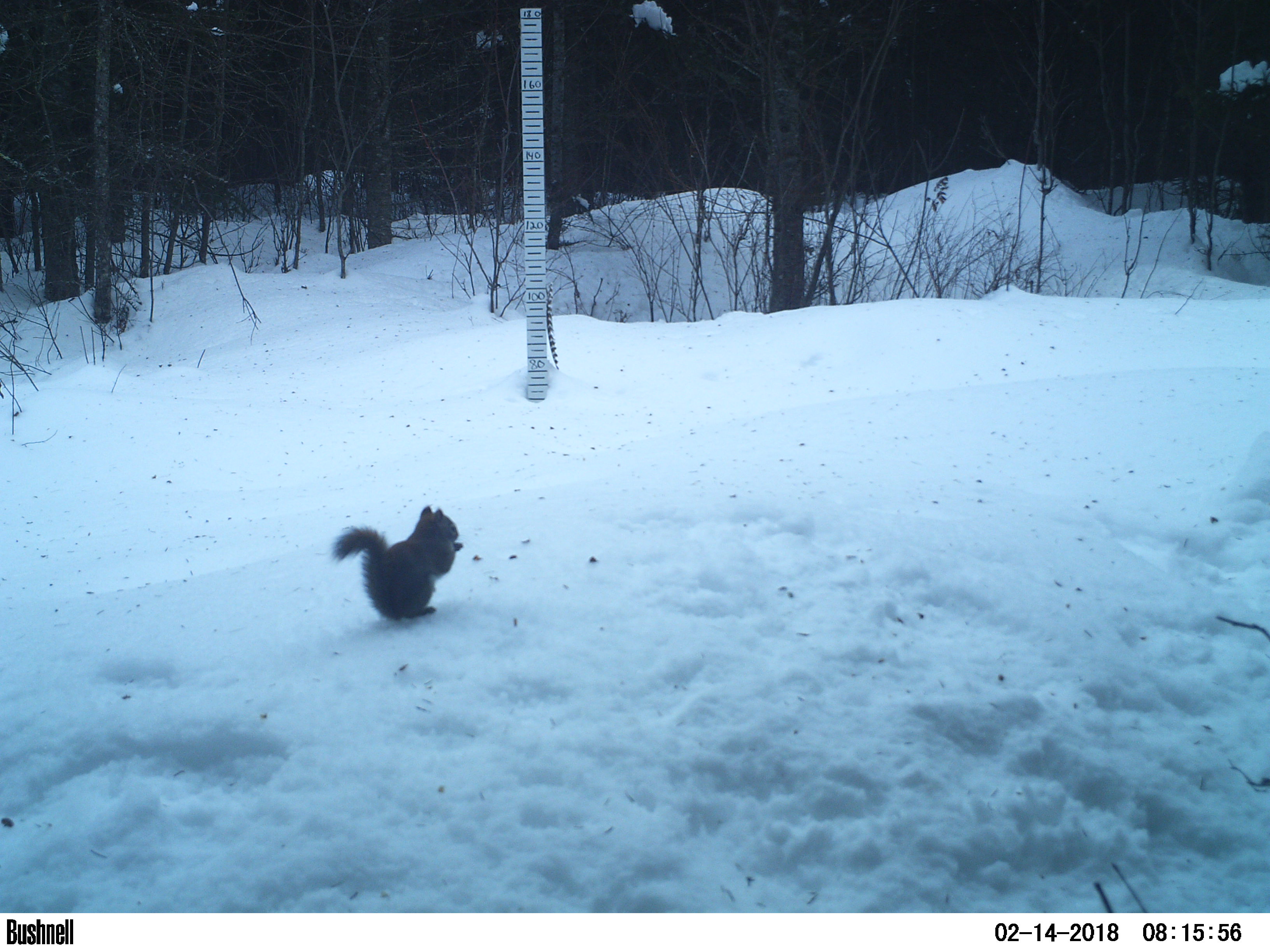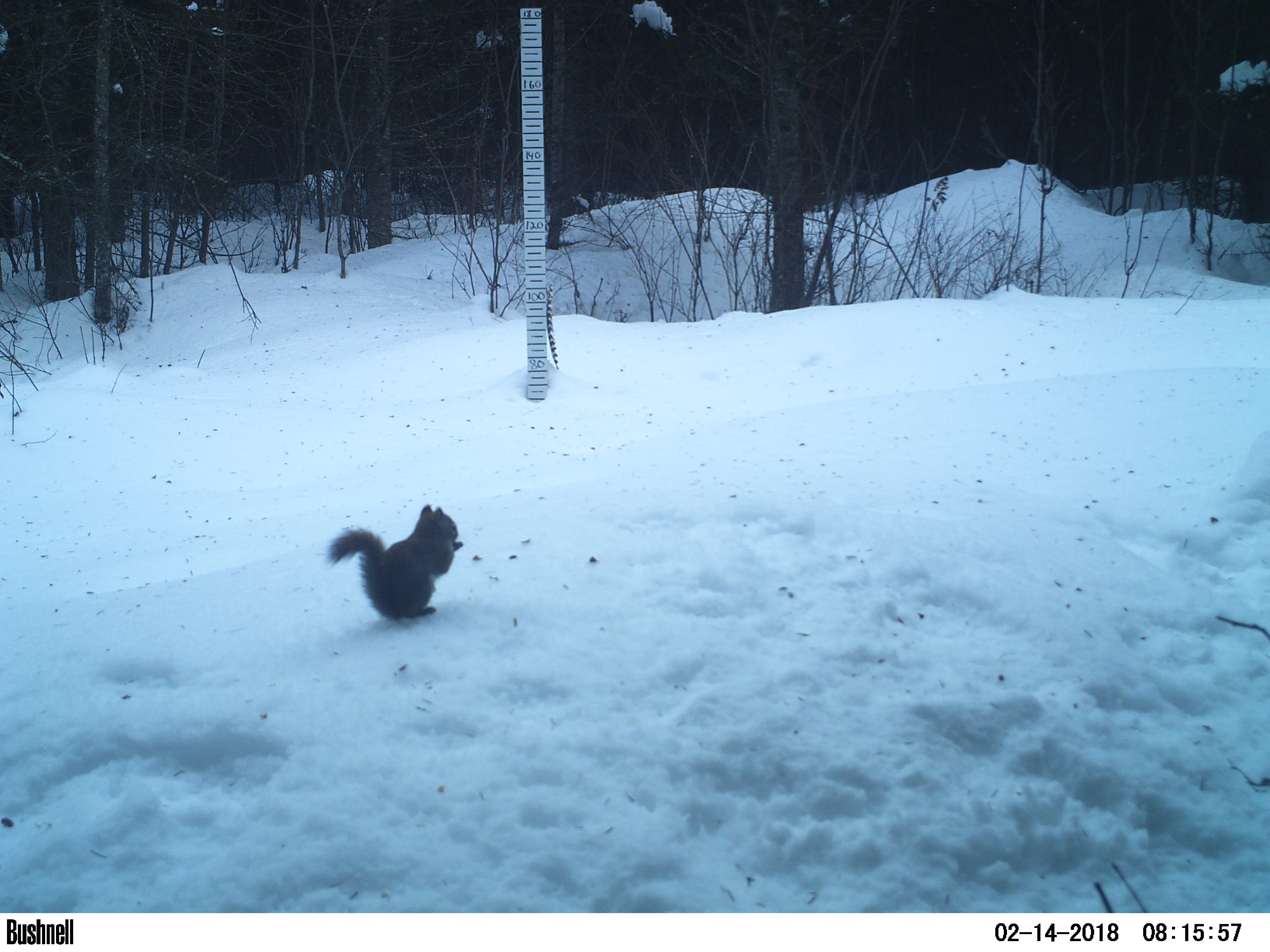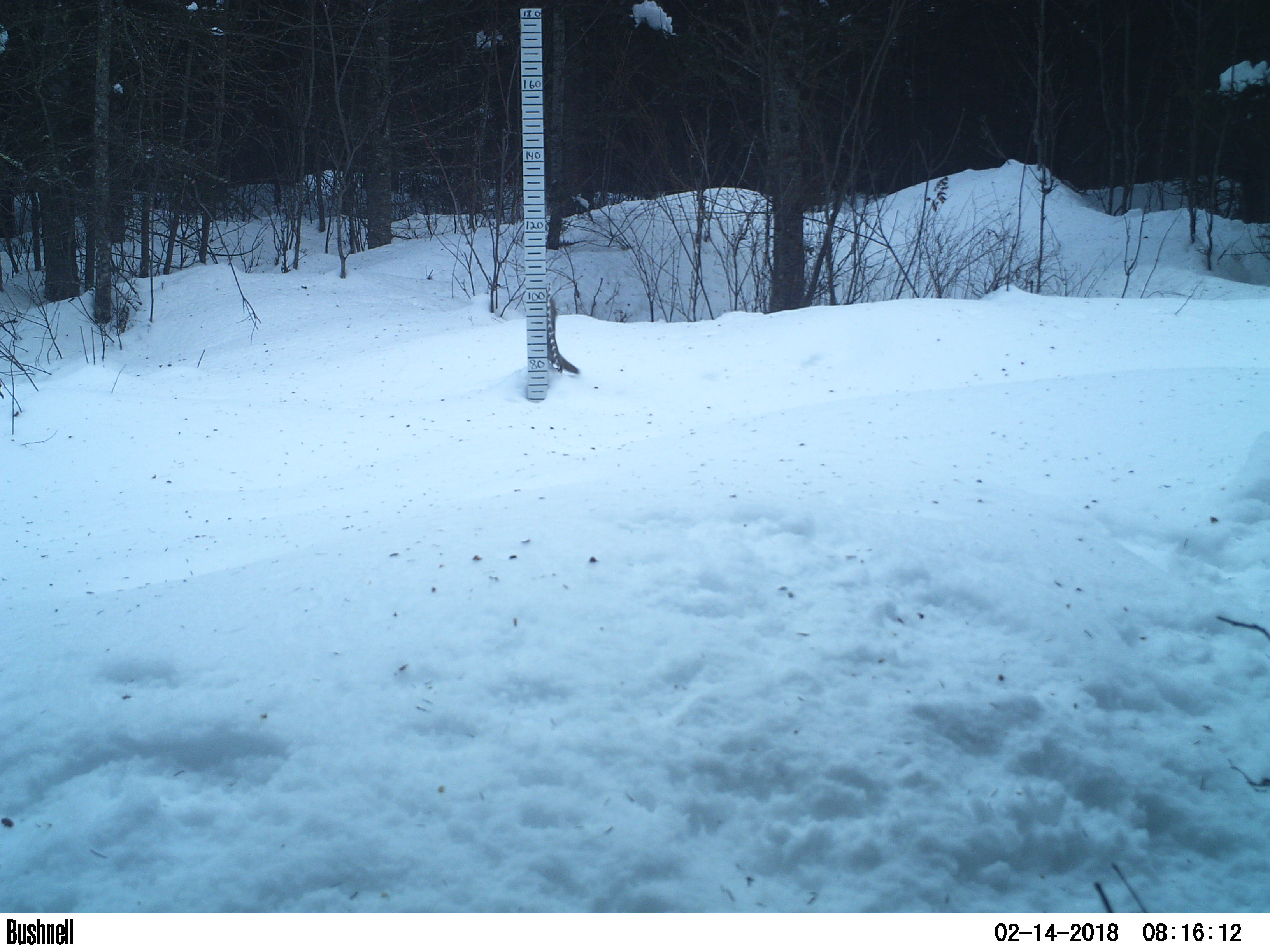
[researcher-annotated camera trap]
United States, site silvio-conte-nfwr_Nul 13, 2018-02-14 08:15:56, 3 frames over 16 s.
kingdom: Animalia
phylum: Chordata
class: Mammalia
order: Rodentia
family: Sciuridae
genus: Tamiasciurus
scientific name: Tamiasciurus hudsonicus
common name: red squirrel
Red squirrel (Tamiasciurus hudsonicus).